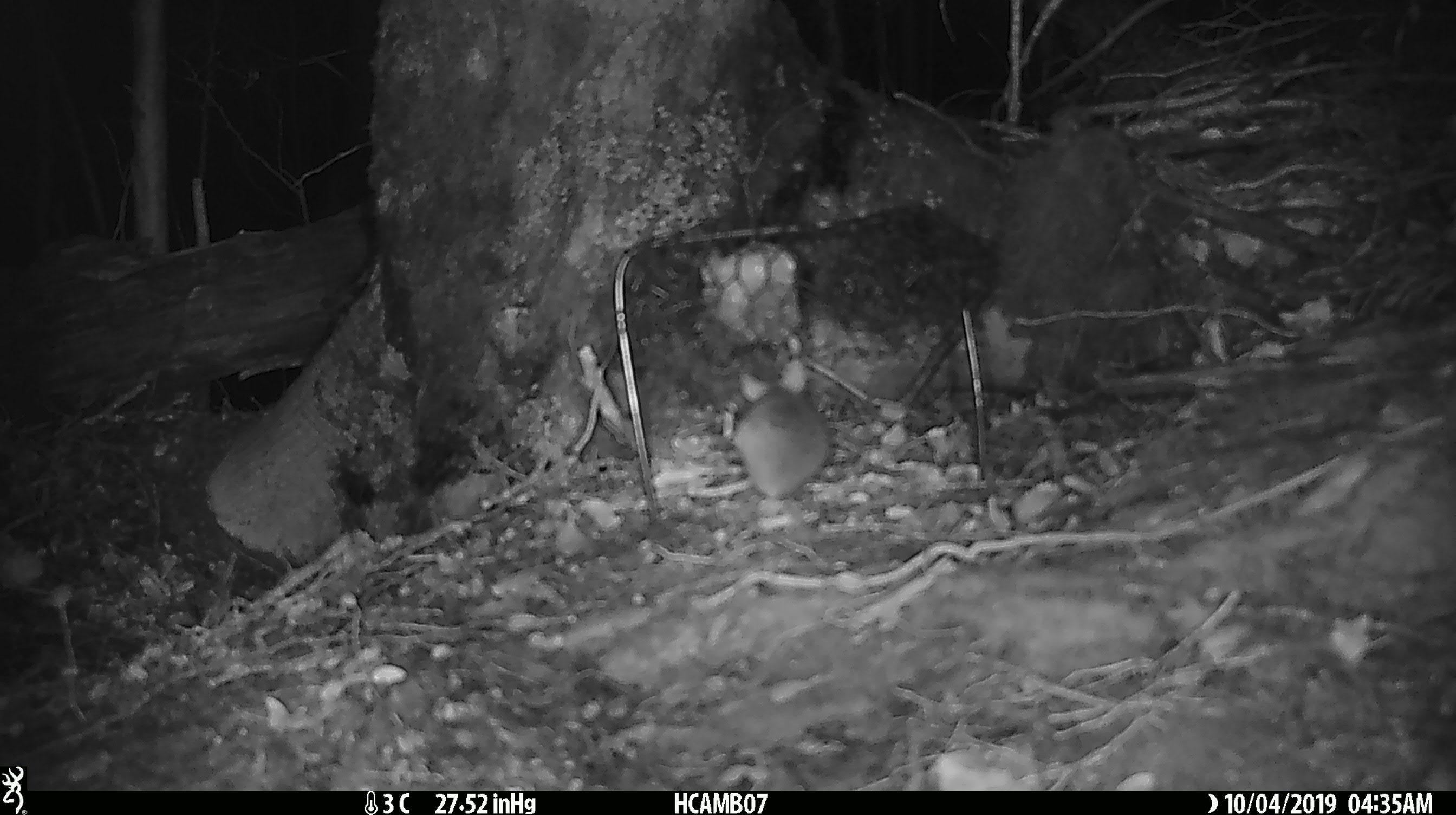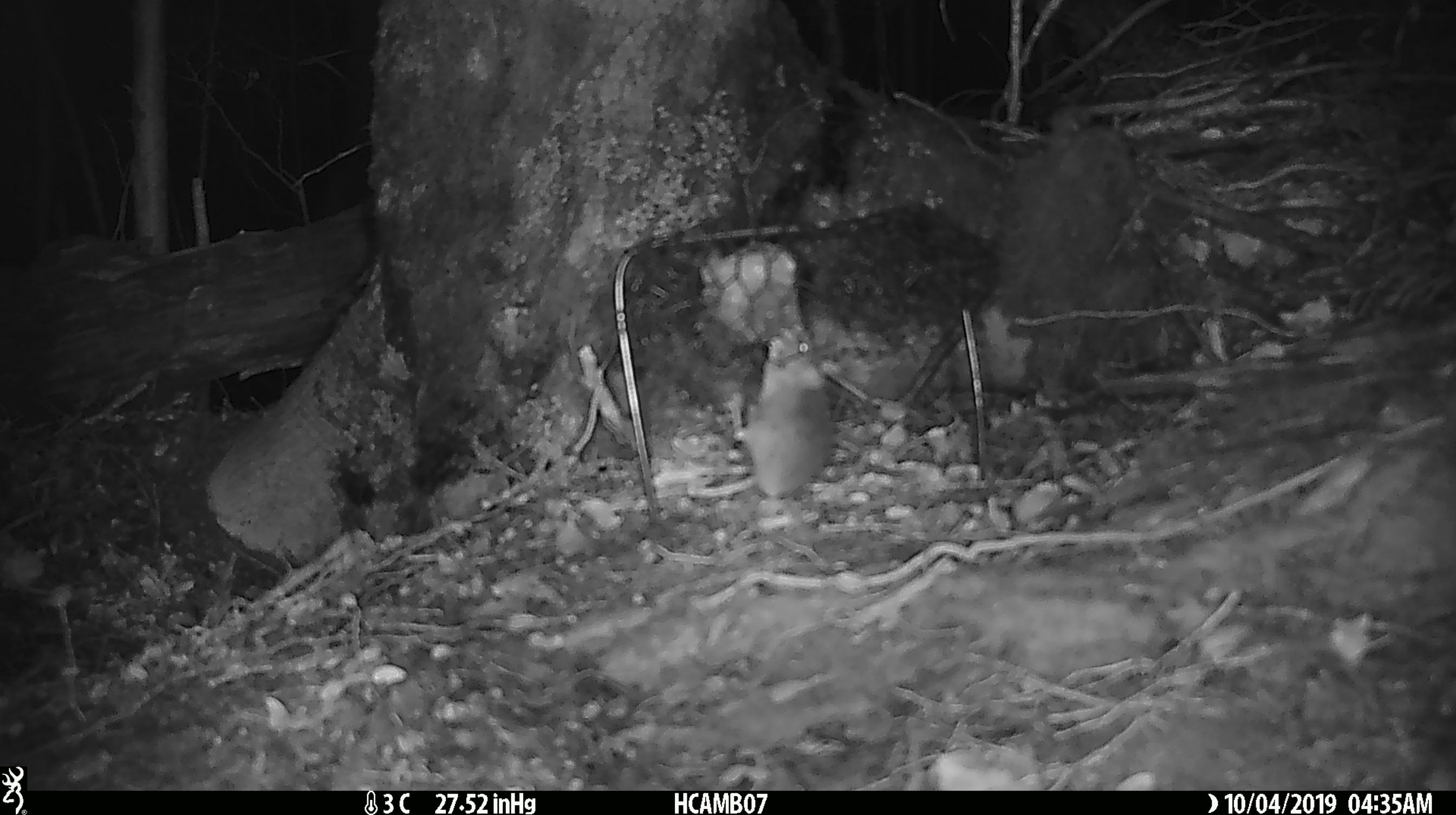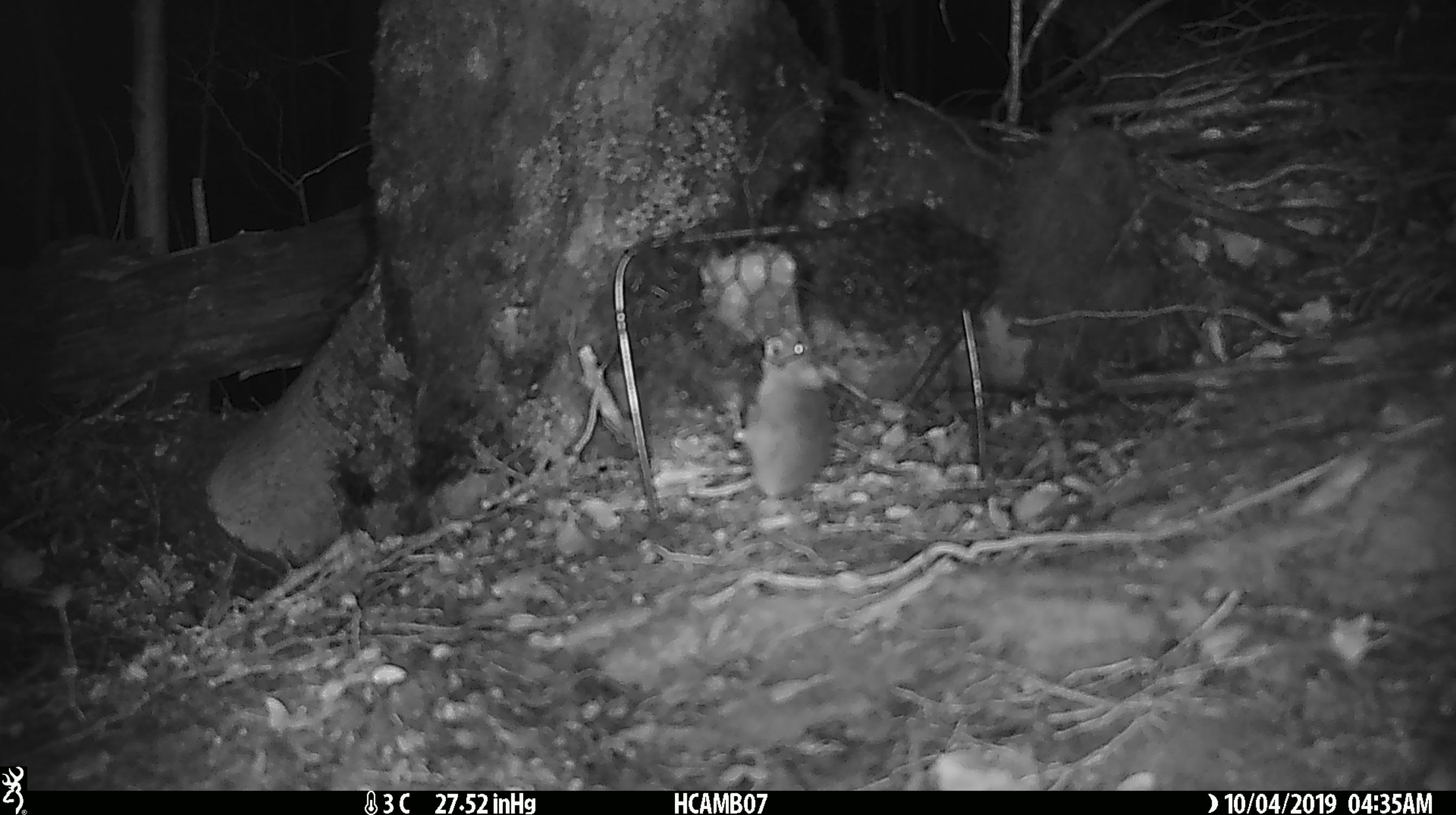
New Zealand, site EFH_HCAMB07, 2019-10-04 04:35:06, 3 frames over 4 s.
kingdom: Animalia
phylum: Chordata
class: Mammalia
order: Rodentia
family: Muridae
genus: Mus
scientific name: Mus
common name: mouse